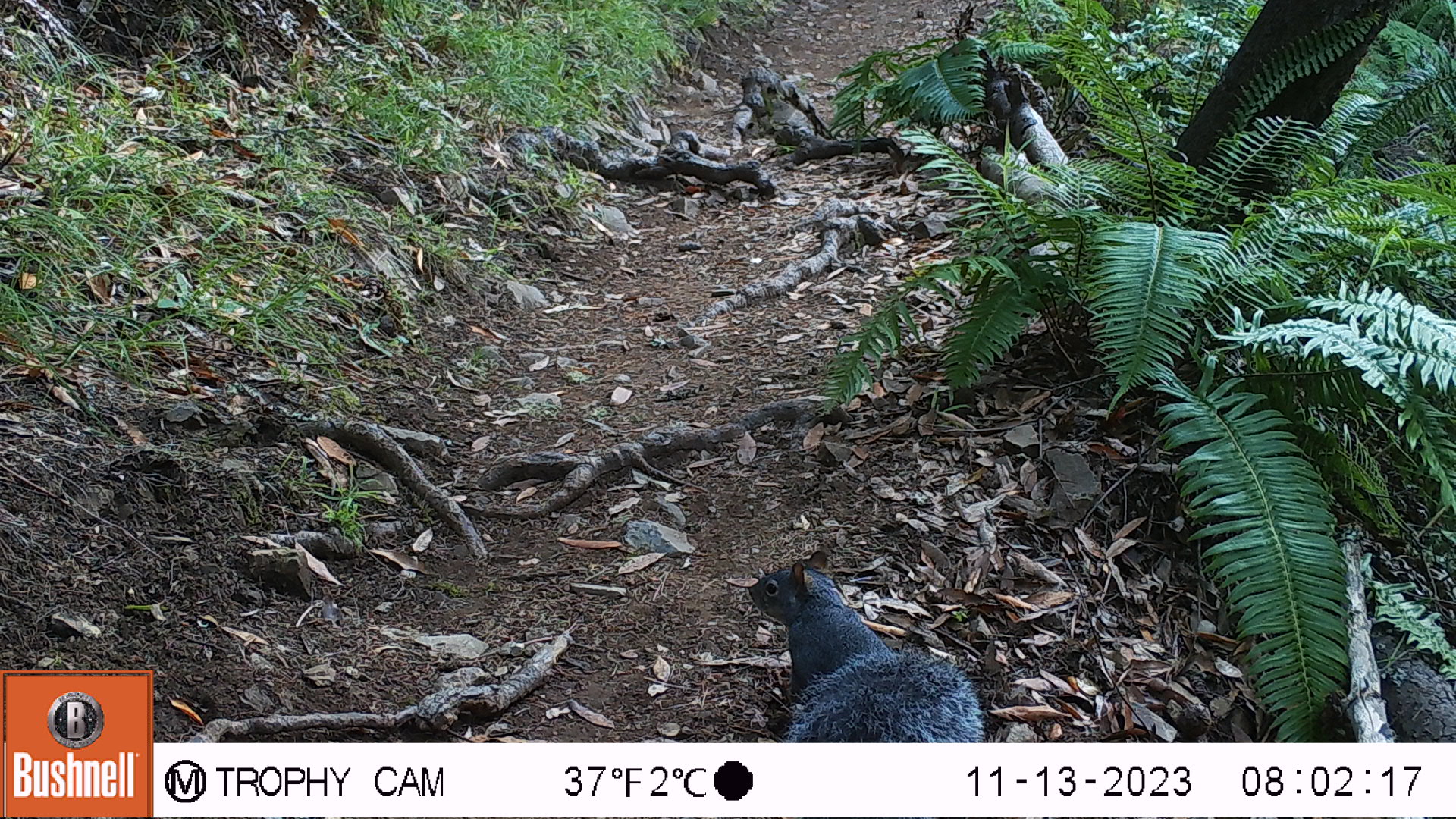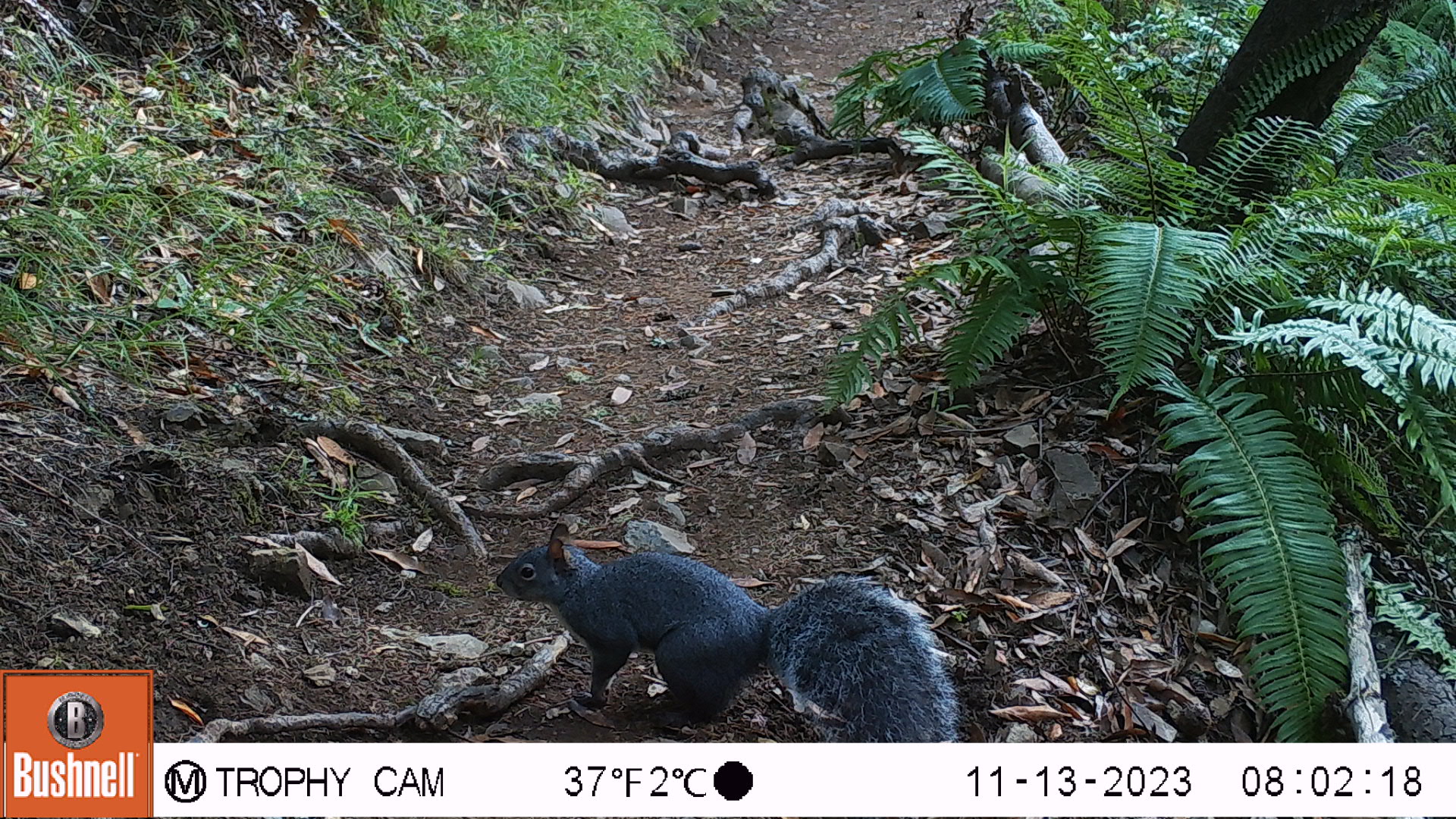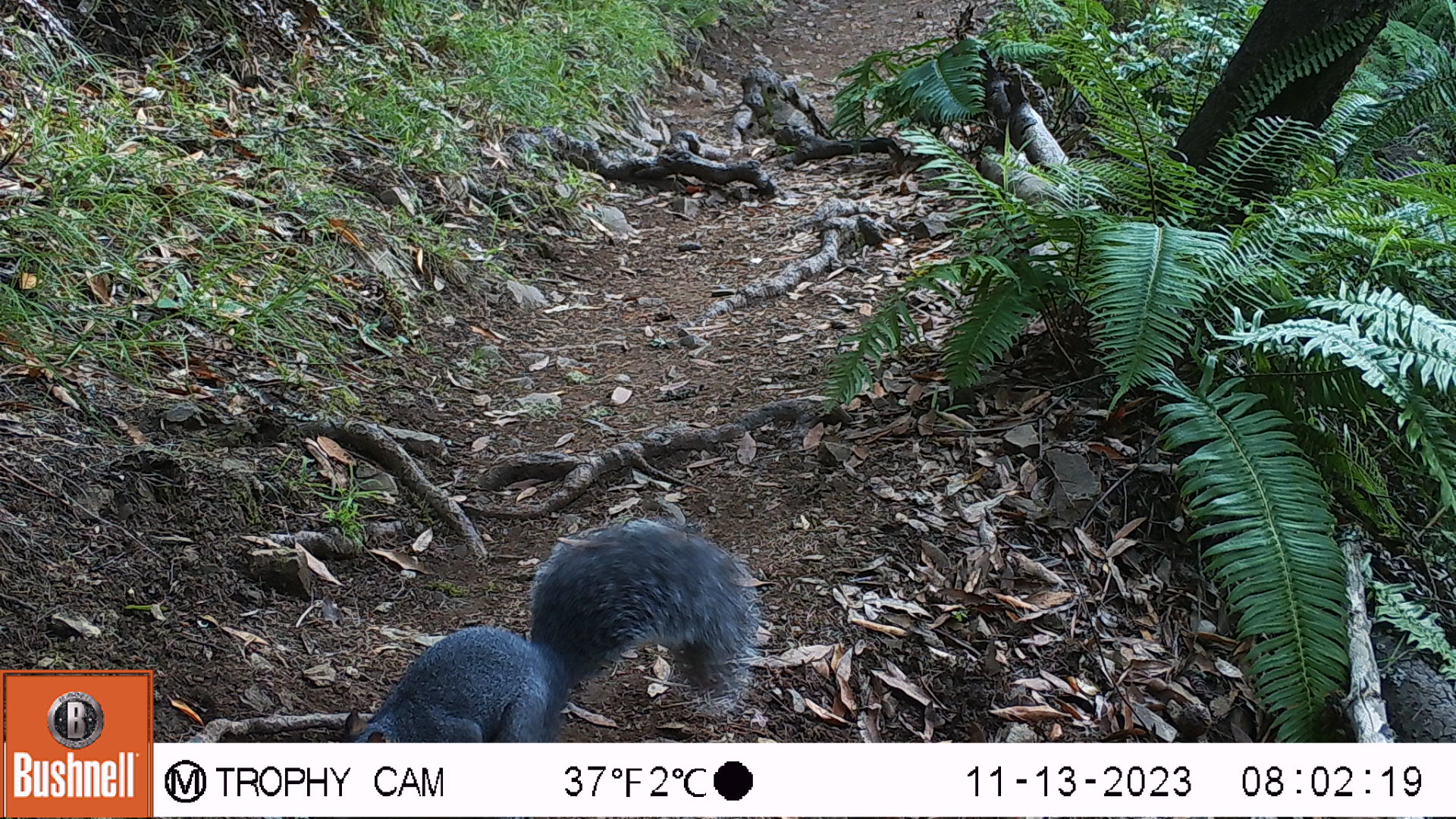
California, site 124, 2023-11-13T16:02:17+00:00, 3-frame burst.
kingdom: Animalia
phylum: Chordata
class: Mammalia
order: Rodentia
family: Sciuridae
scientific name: Sciuridae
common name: squirrel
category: unknown squirrel